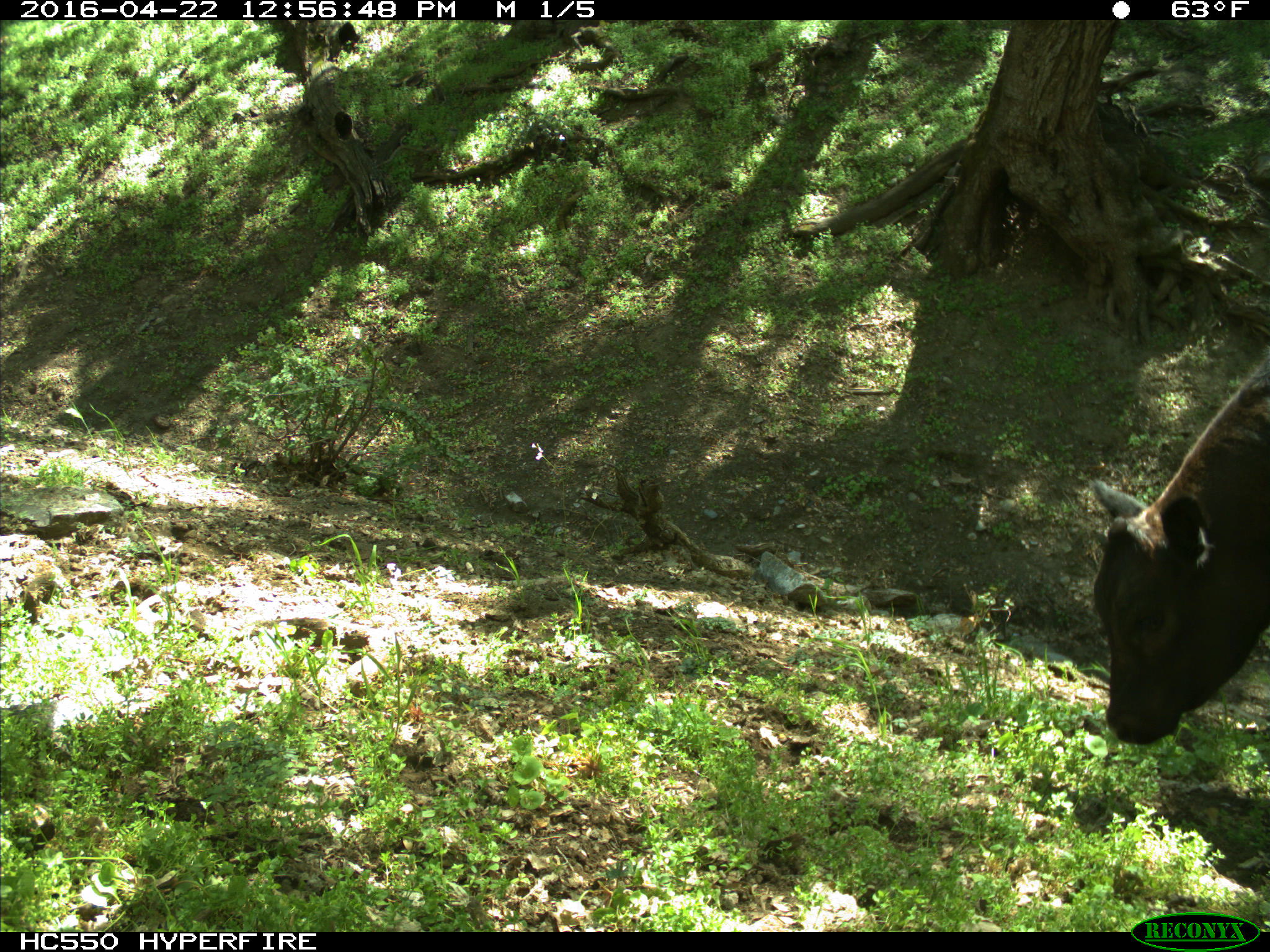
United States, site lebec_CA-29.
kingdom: Animalia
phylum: Chordata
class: Mammalia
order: Artiodactyla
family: Bovidae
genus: Bos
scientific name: Bos taurus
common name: domestic cow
Bos taurus (domestic cow).